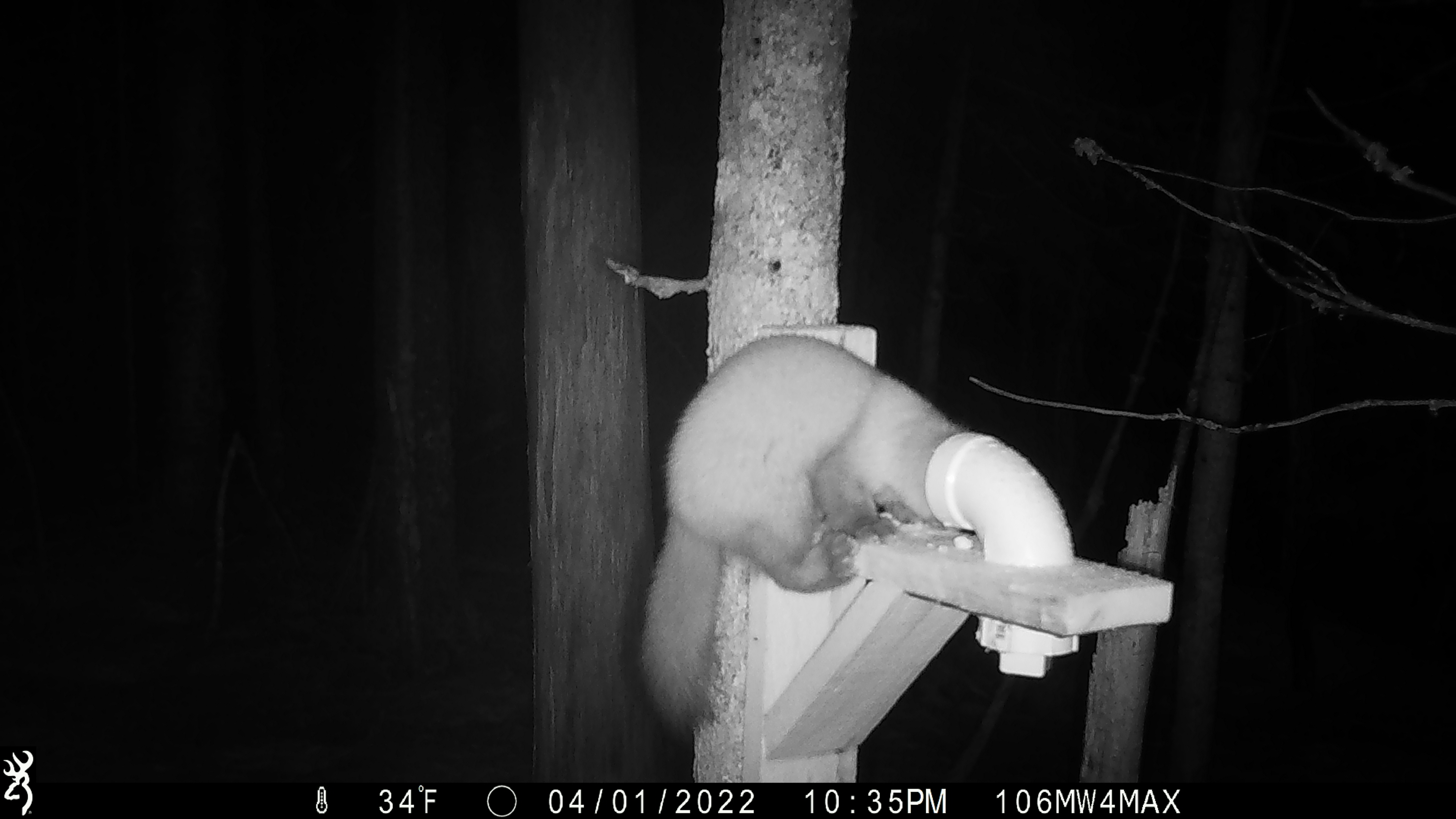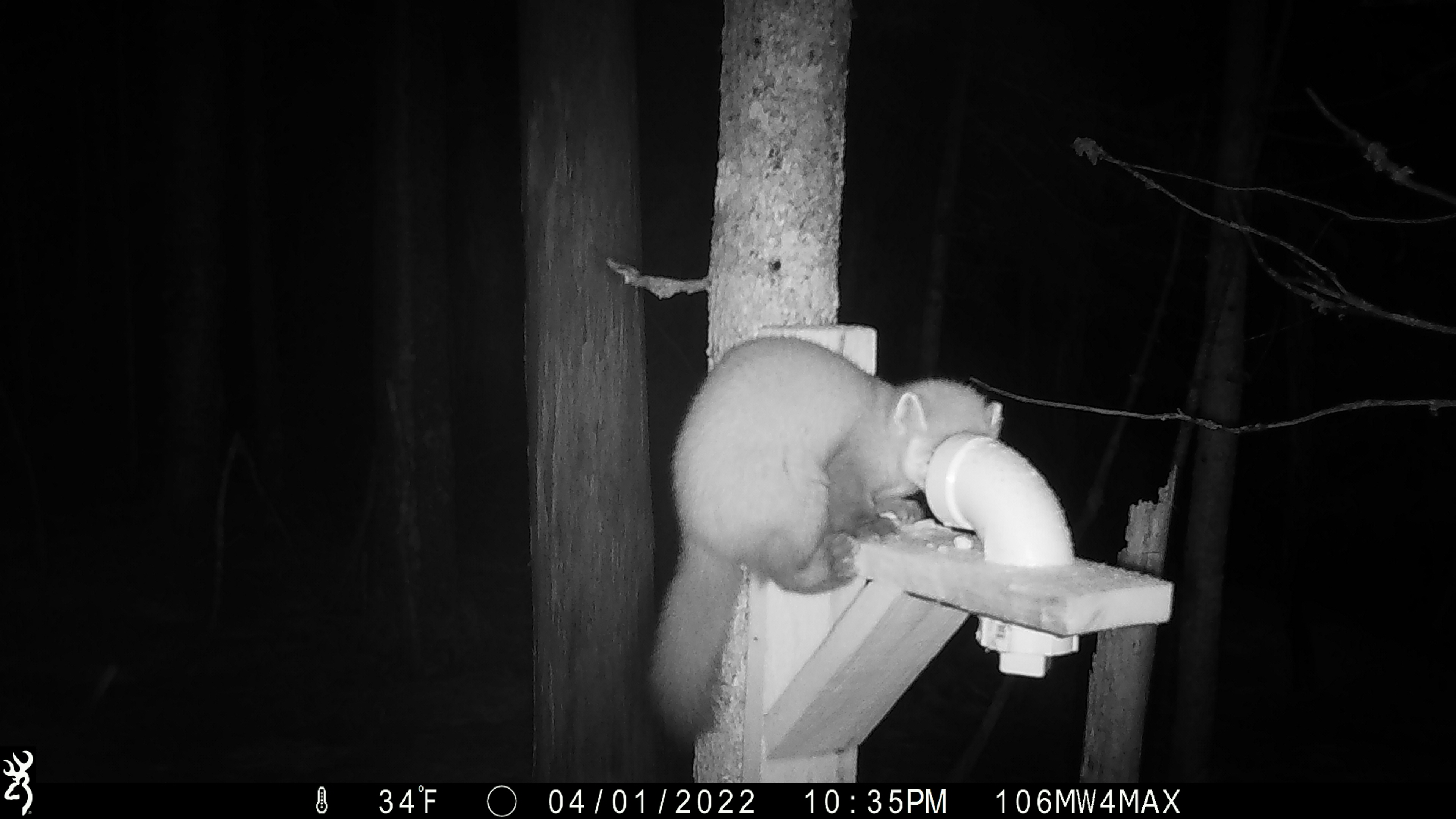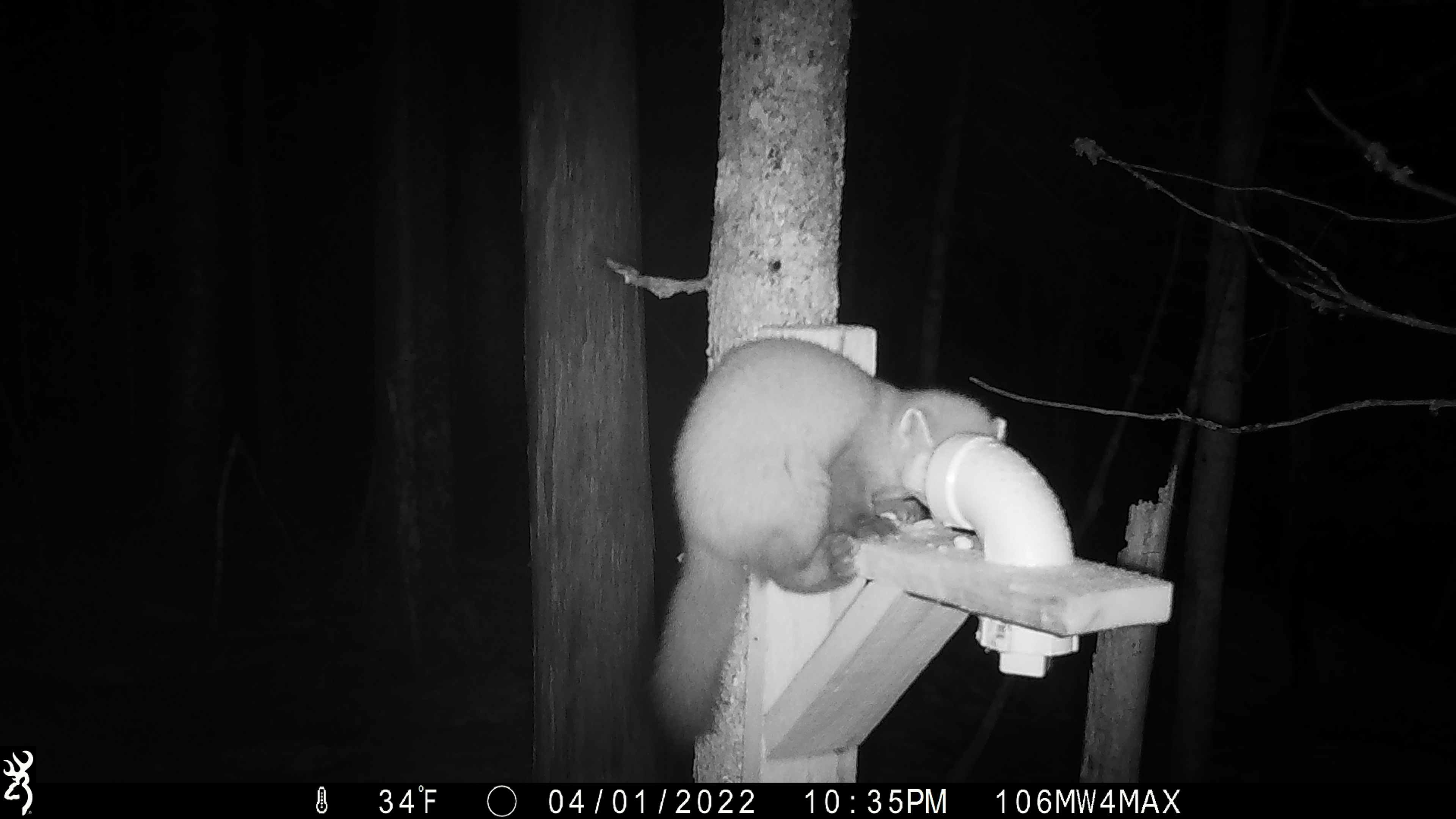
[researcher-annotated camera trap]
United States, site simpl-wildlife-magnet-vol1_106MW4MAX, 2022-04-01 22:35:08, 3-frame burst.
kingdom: Animalia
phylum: Chordata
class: Mammalia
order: Carnivora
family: Mustelidae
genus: Martes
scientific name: Martes americana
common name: american marten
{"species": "american marten (Martes americana)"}